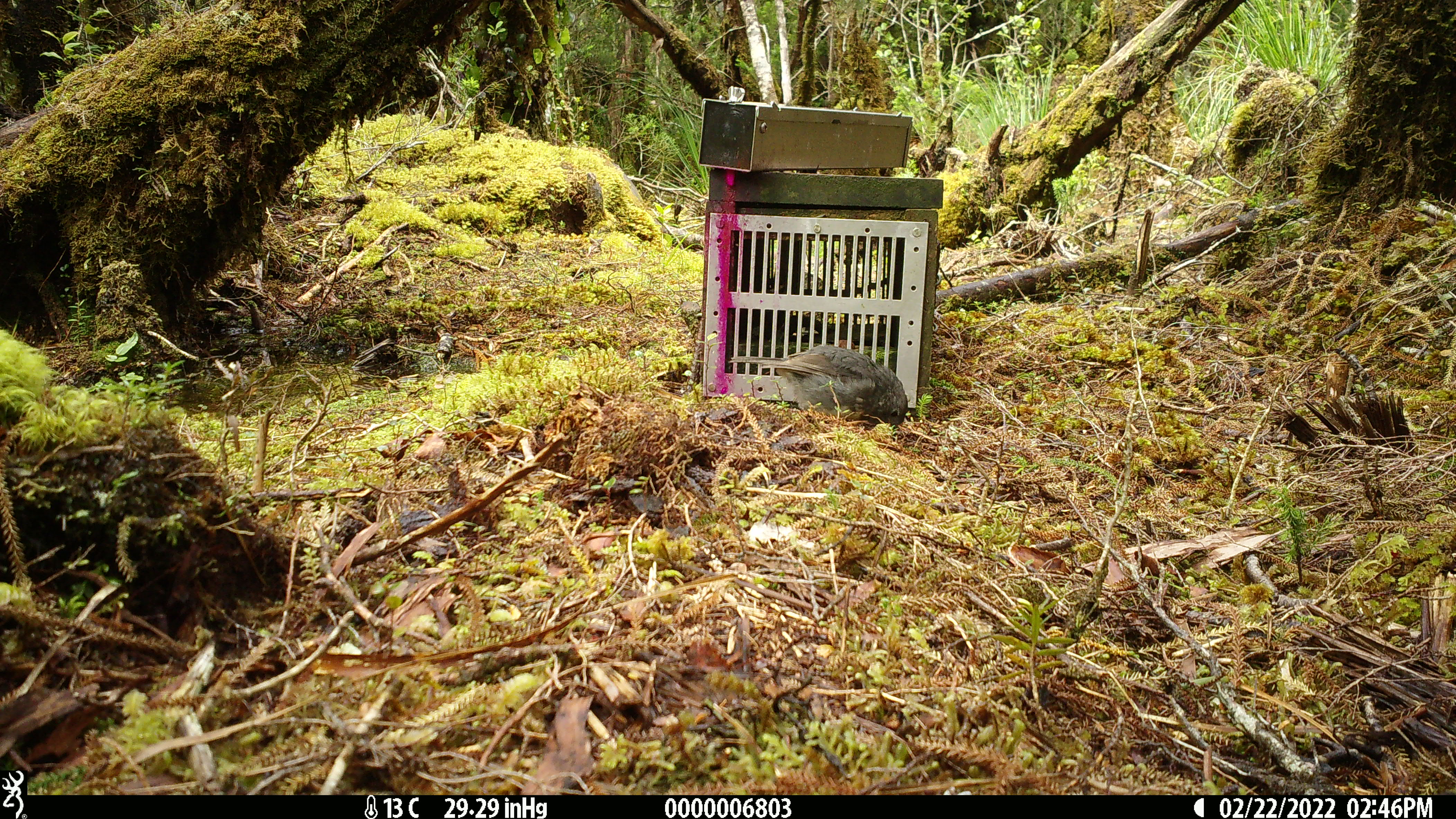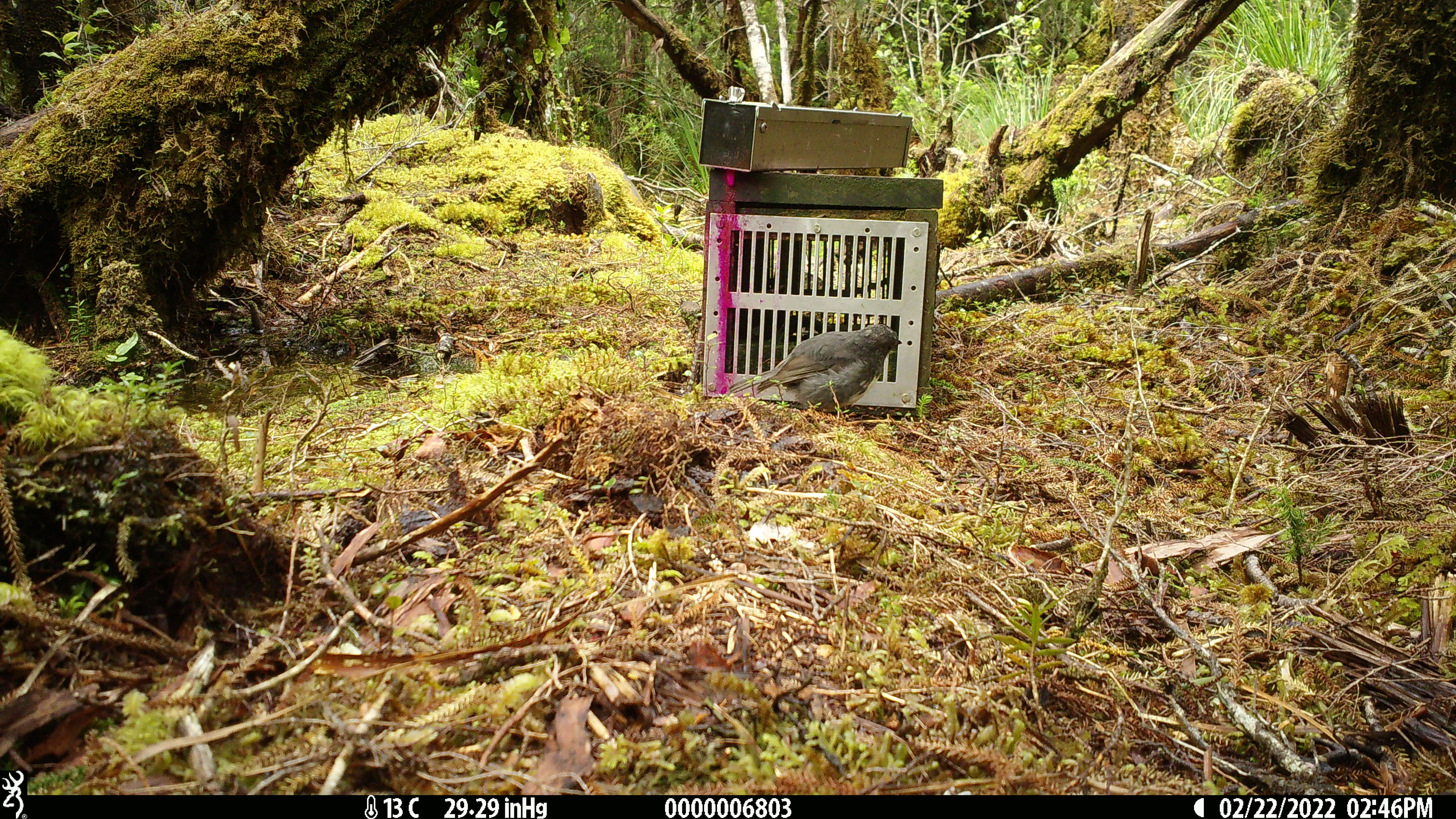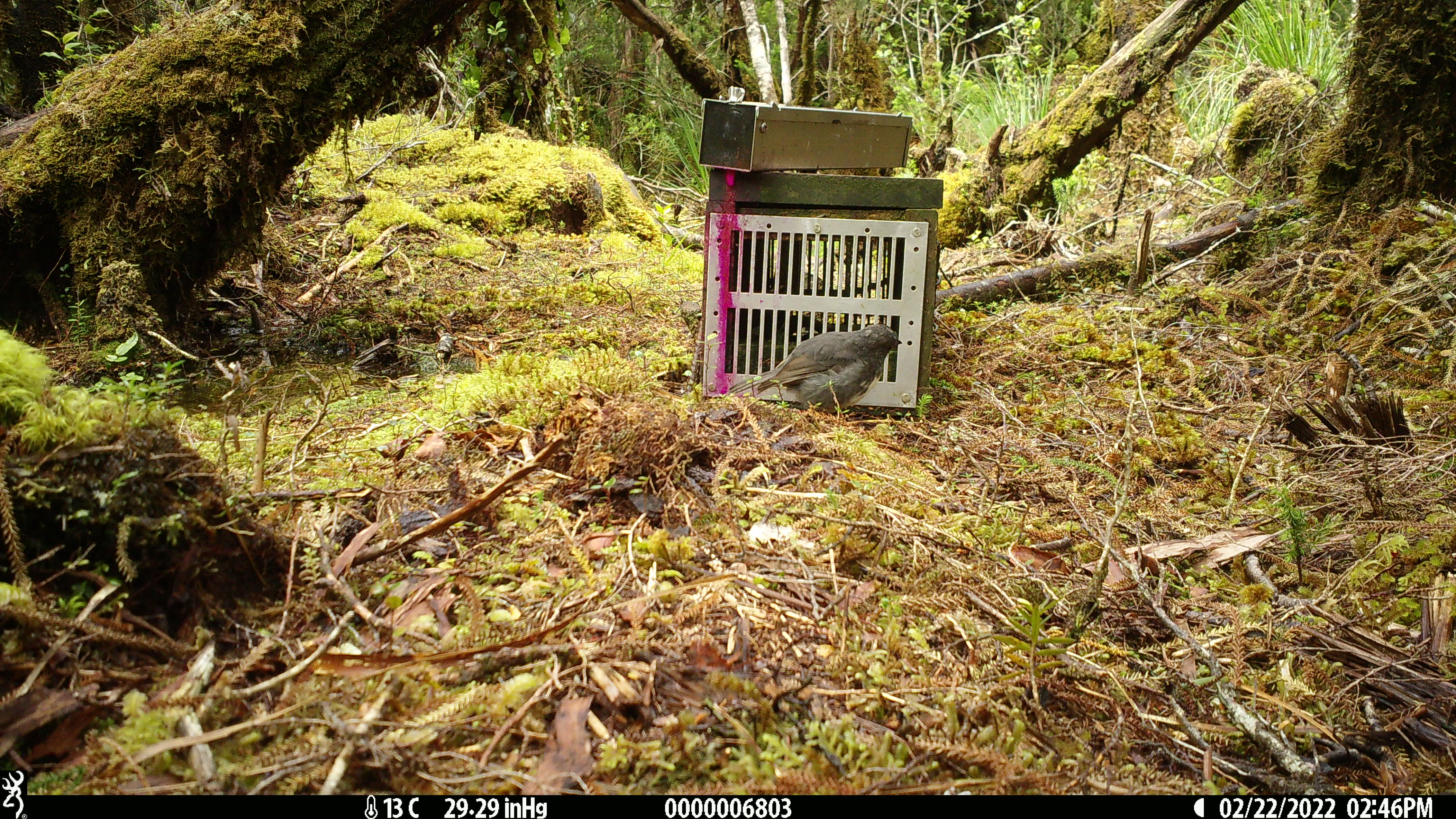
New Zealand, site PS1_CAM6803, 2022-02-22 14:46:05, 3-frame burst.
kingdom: Animalia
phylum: Chordata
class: Aves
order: Passeriformes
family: Petroicidae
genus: Petroica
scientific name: Petroica australis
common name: new zealand robin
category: robin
Robin (new zealand robin) (Petroica australis).